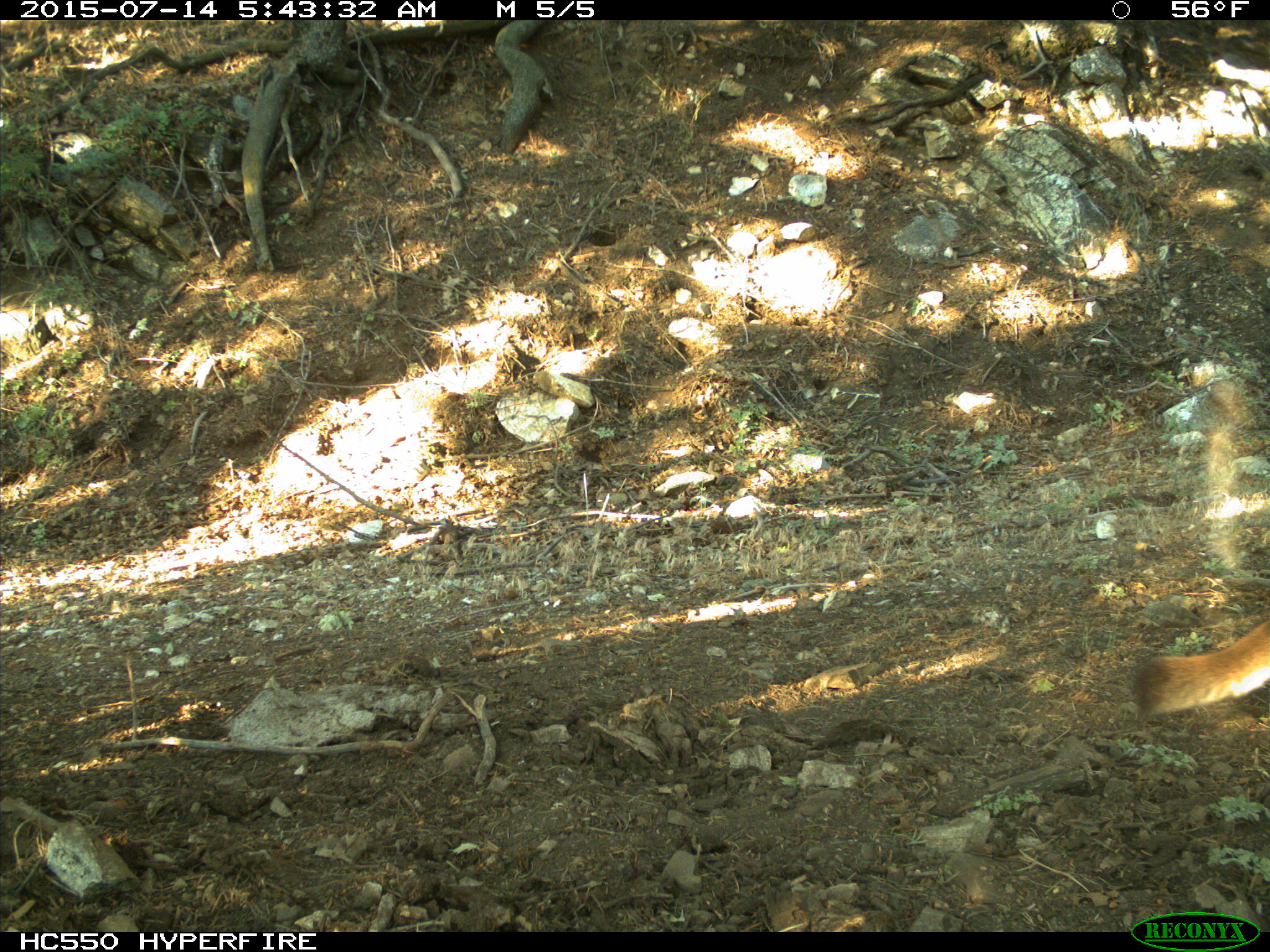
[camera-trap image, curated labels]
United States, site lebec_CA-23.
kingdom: Animalia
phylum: Chordata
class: Mammalia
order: Carnivora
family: Felidae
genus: Puma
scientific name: Puma concolor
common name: mountain lion